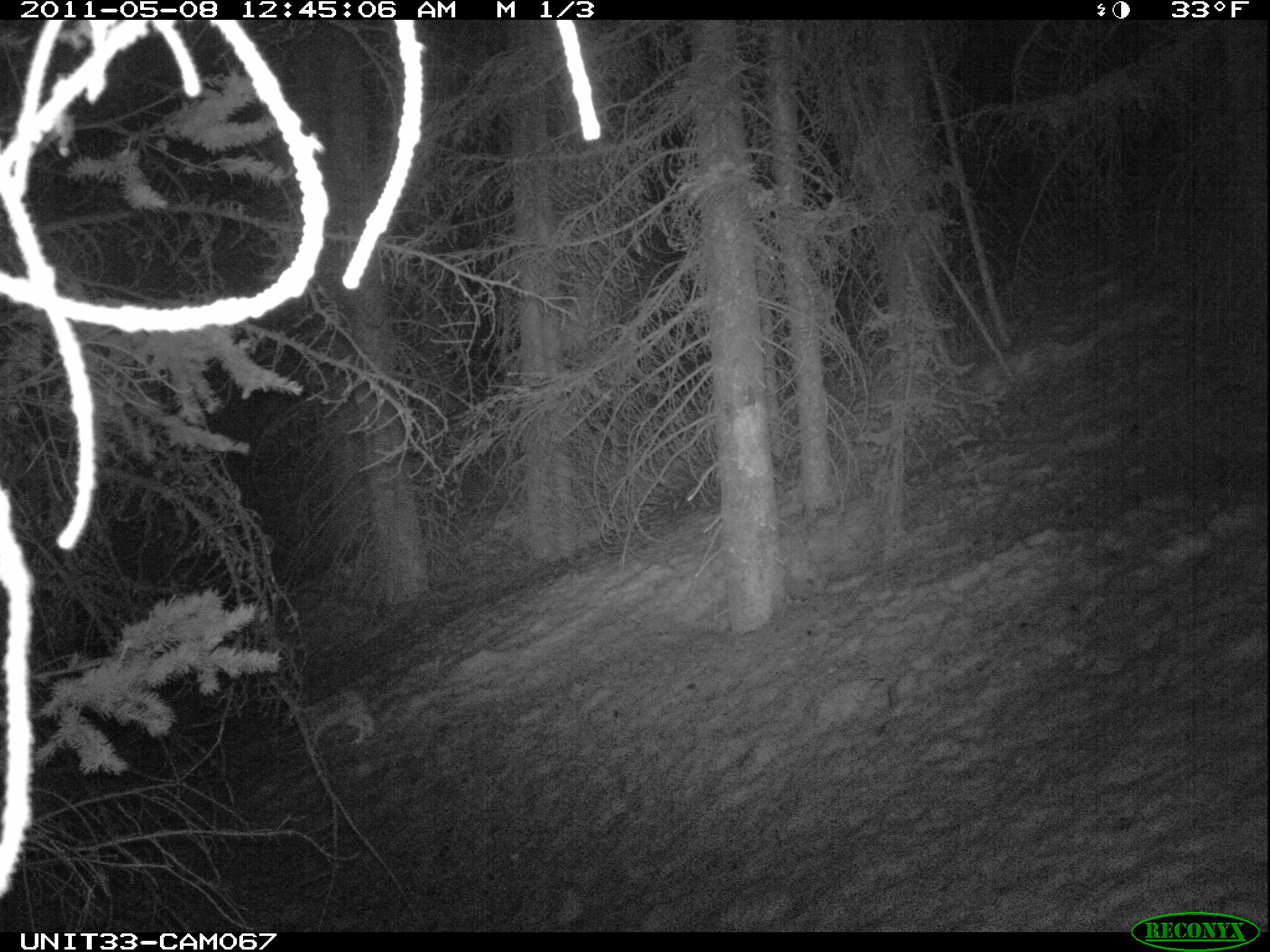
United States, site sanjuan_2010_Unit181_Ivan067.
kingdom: Animalia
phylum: Chordata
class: Mammalia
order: Lagomorpha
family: Leporidae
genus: Lepus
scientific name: Lepus americanus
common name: snowshoe hare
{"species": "Lepus americanus (snowshoe hare)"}